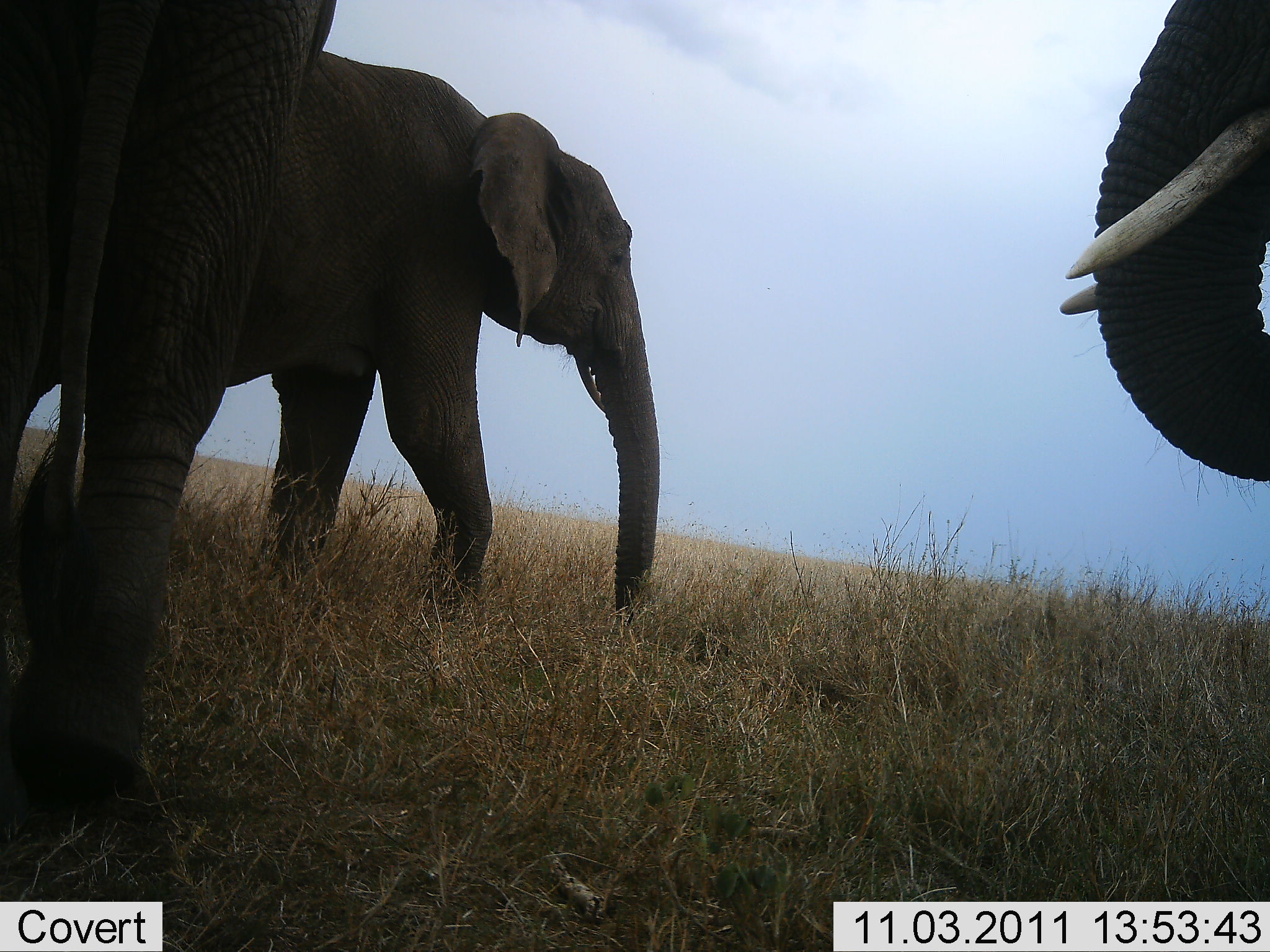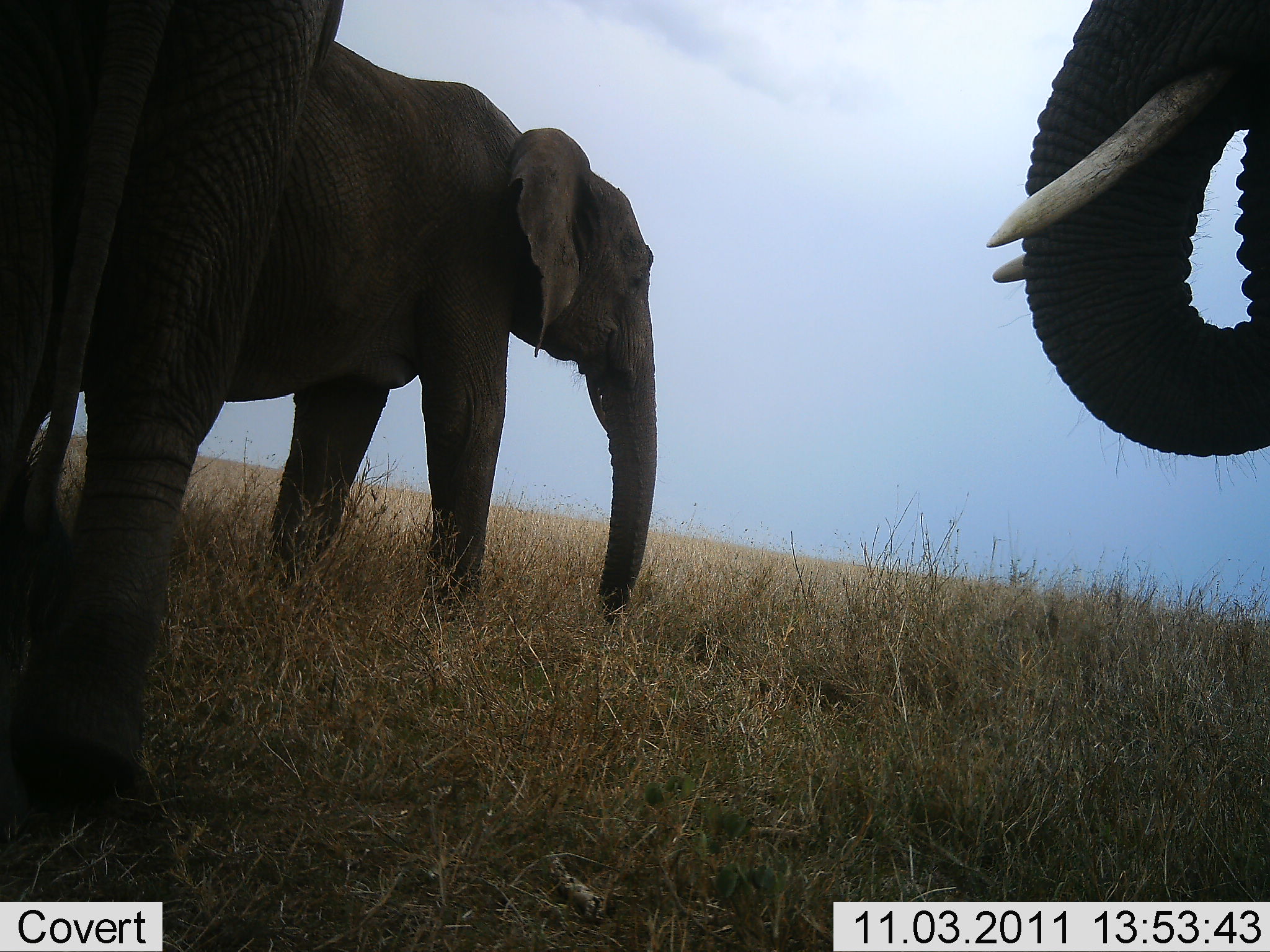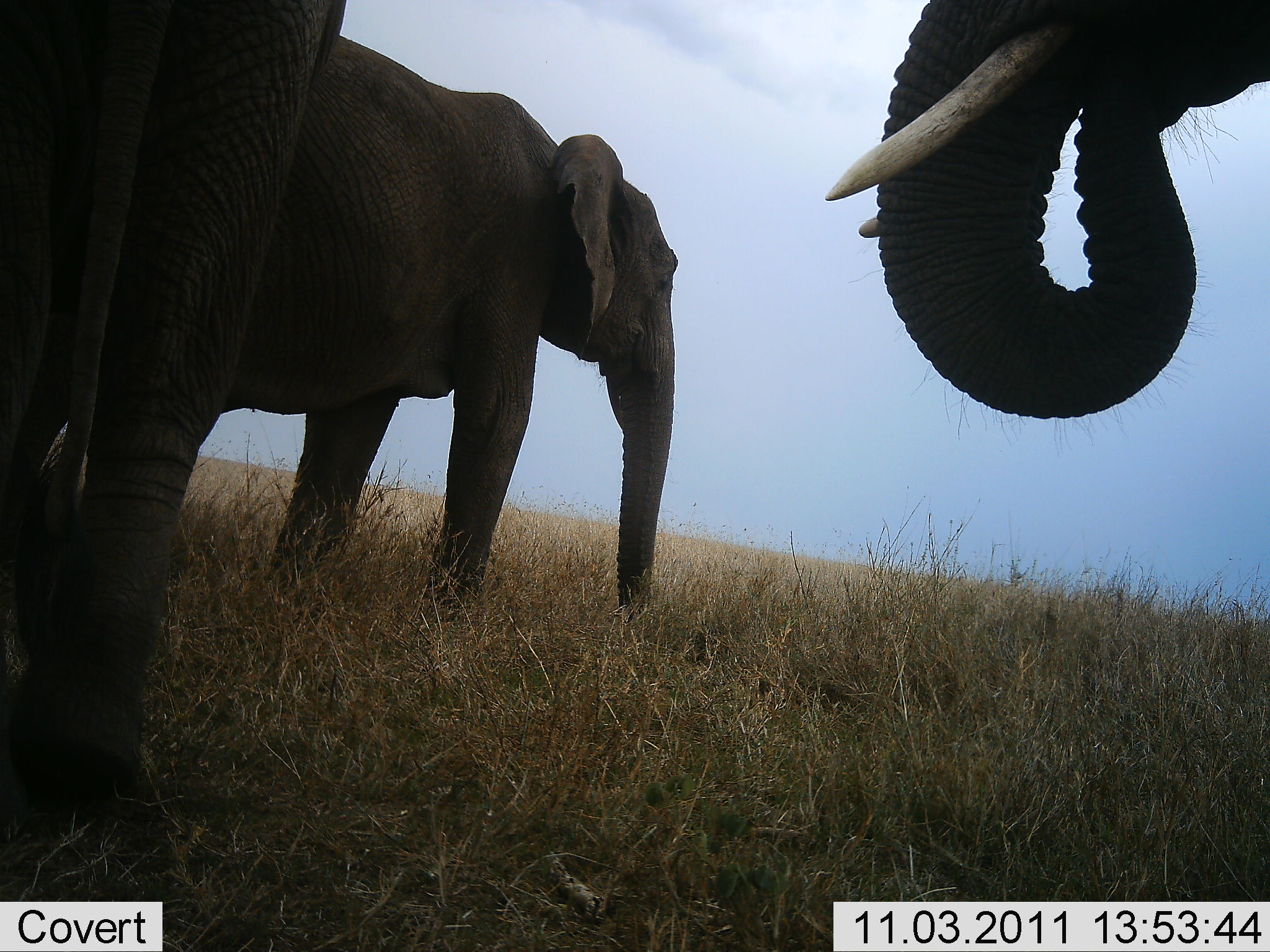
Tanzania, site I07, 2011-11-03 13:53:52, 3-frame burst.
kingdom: Animalia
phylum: Chordata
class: Mammalia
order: Proboscidea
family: Elephantidae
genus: Loxodonta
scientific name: Loxodonta africana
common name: african bush elephant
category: elephant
Elephant (african bush elephant) (Loxodonta africana), count 3. Behavior (volunteer vote fractions): standing 83%, resting 0%, moving 8%, interacting 0%. Young present (vote fraction): 0%. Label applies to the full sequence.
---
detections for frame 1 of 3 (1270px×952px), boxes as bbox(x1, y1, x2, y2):
animal: bbox(70, 47, 661, 618); bbox(1, 0, 341, 872); bbox(1061, 0, 1270, 483)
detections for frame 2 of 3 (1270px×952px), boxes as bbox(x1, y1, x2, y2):
animal: bbox(0, 1, 343, 867); bbox(217, 36, 662, 626); bbox(983, 0, 1270, 459)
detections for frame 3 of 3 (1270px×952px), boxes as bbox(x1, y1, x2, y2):
animal: bbox(0, 0, 345, 895); bbox(164, 32, 677, 623); bbox(823, 0, 1270, 419)